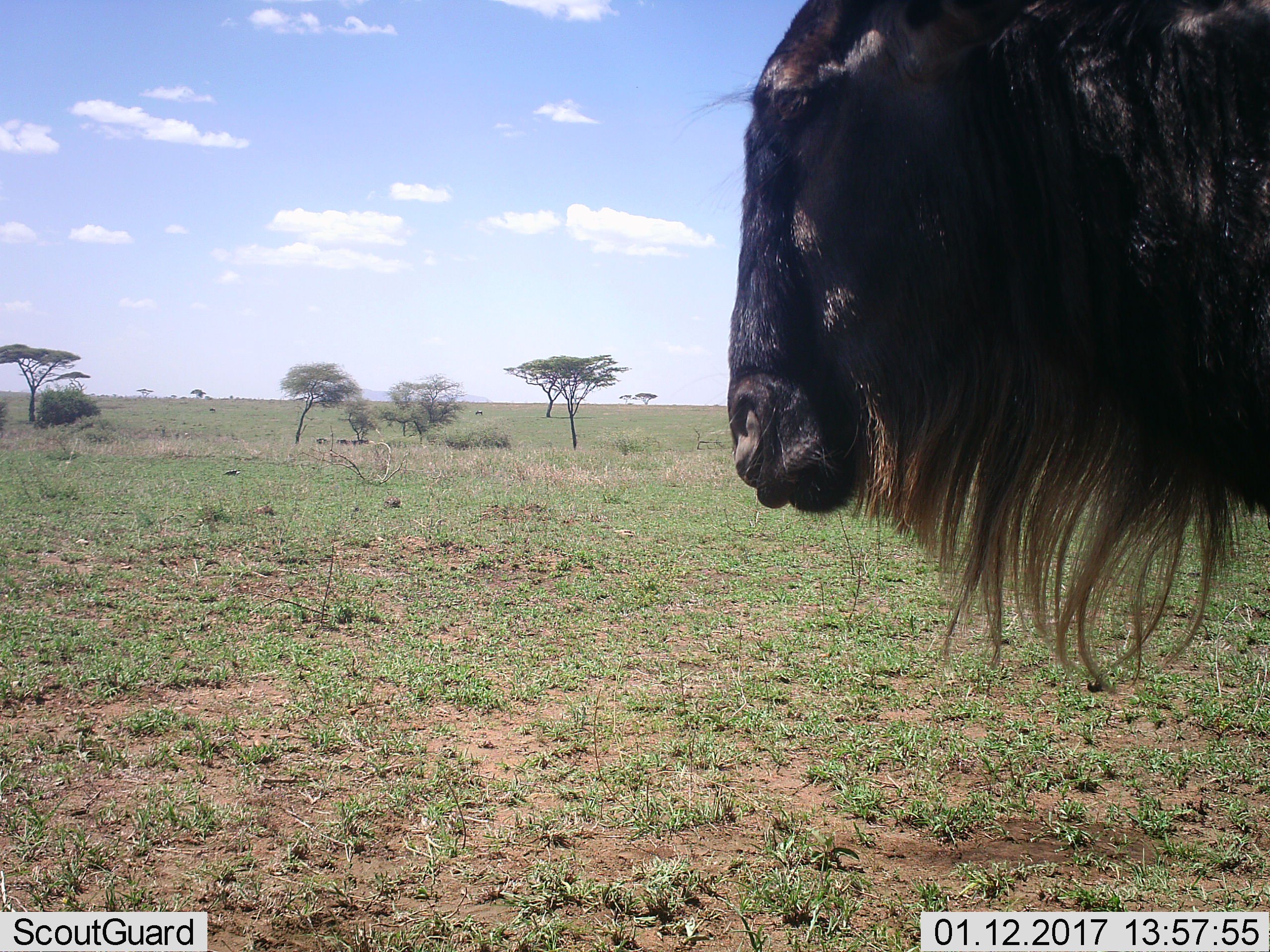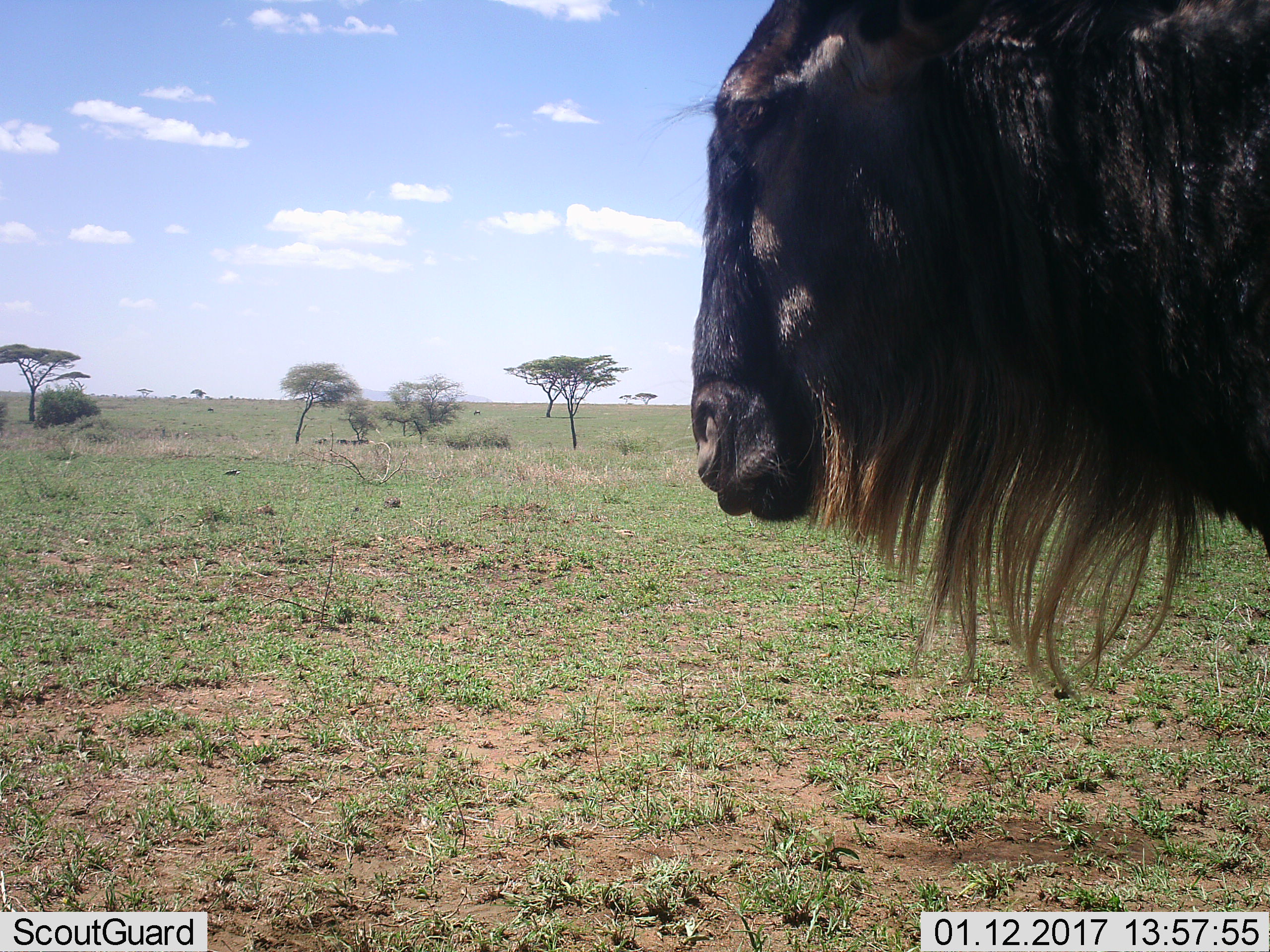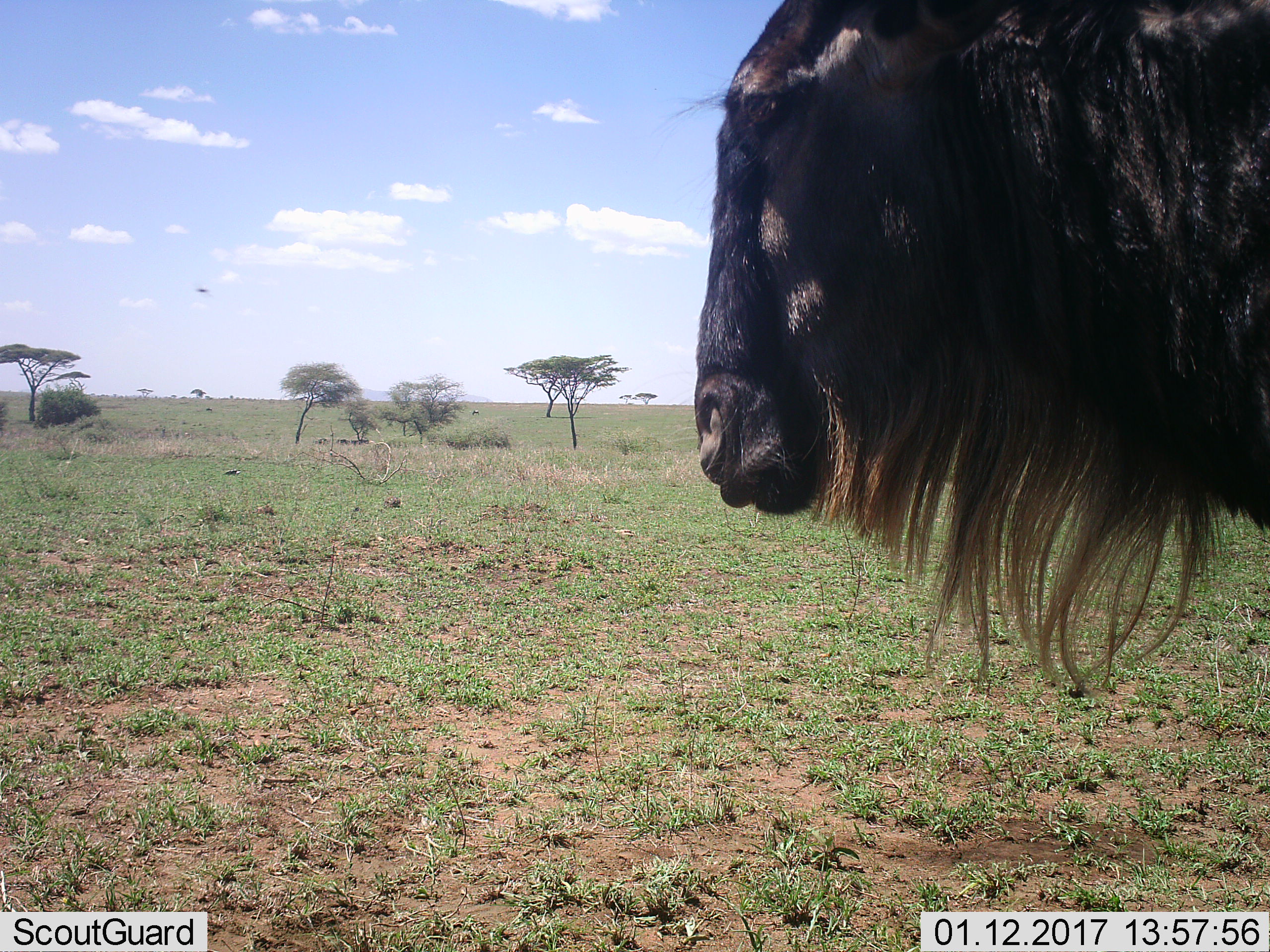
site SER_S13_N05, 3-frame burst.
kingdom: Animalia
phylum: Chordata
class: Mammalia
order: Artiodactyla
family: Bovidae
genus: Connochaetes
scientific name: Connochaetes taurinus taurinus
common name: blue wildebeest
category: wildebeestblue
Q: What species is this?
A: Wildebeestblue (blue wildebeest) (Connochaetes taurinus taurinus).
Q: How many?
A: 1.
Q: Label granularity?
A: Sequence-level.